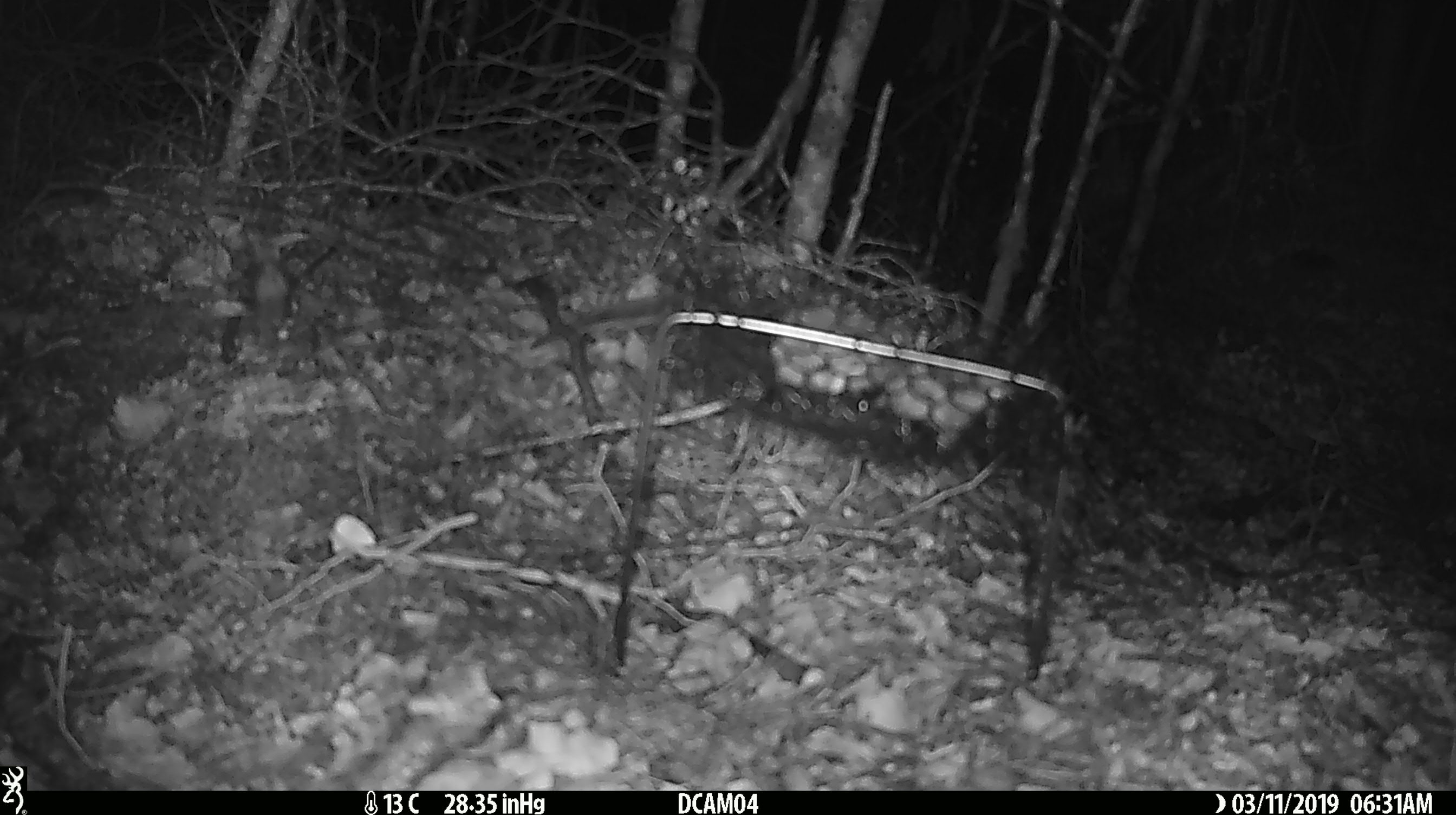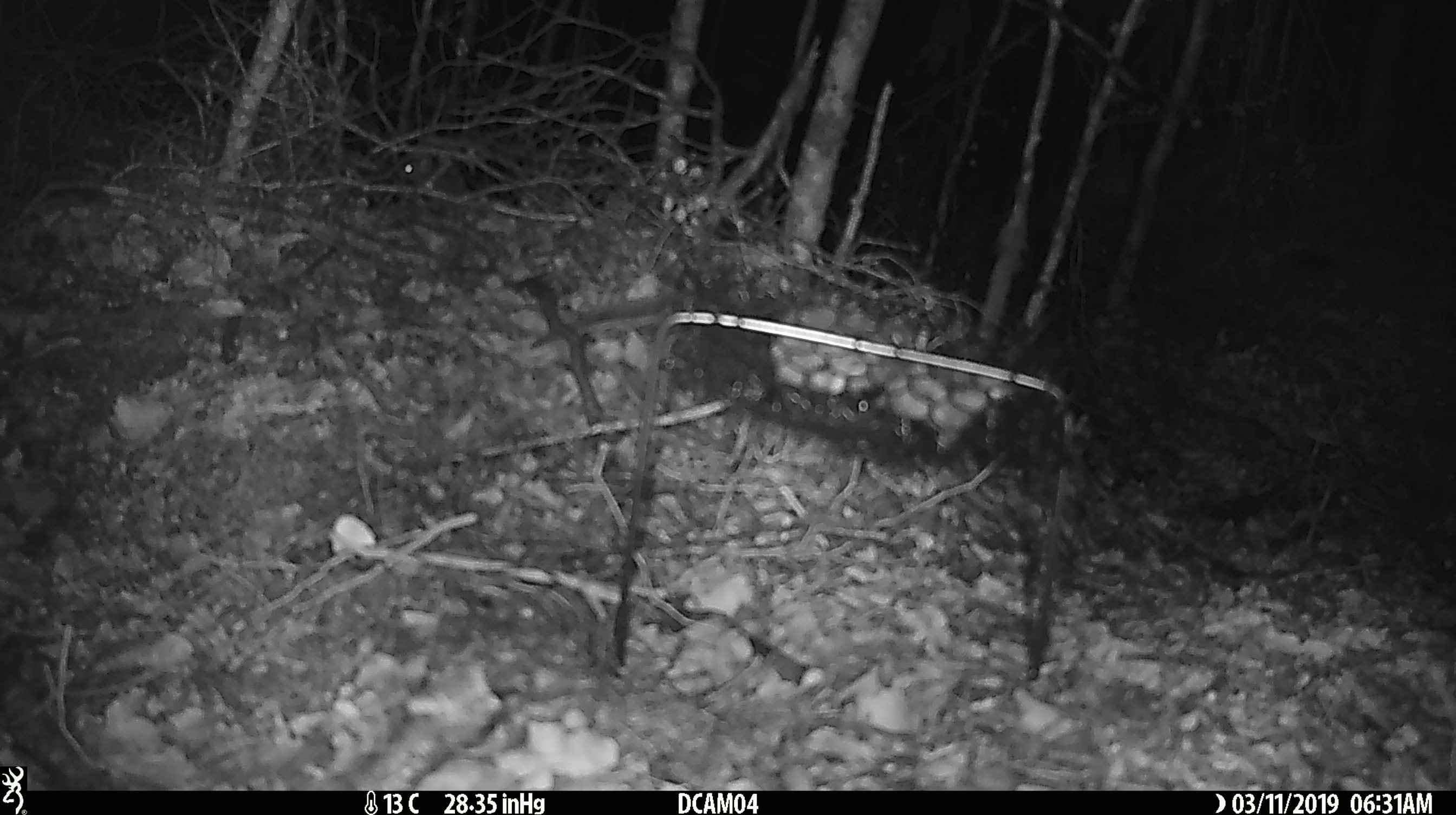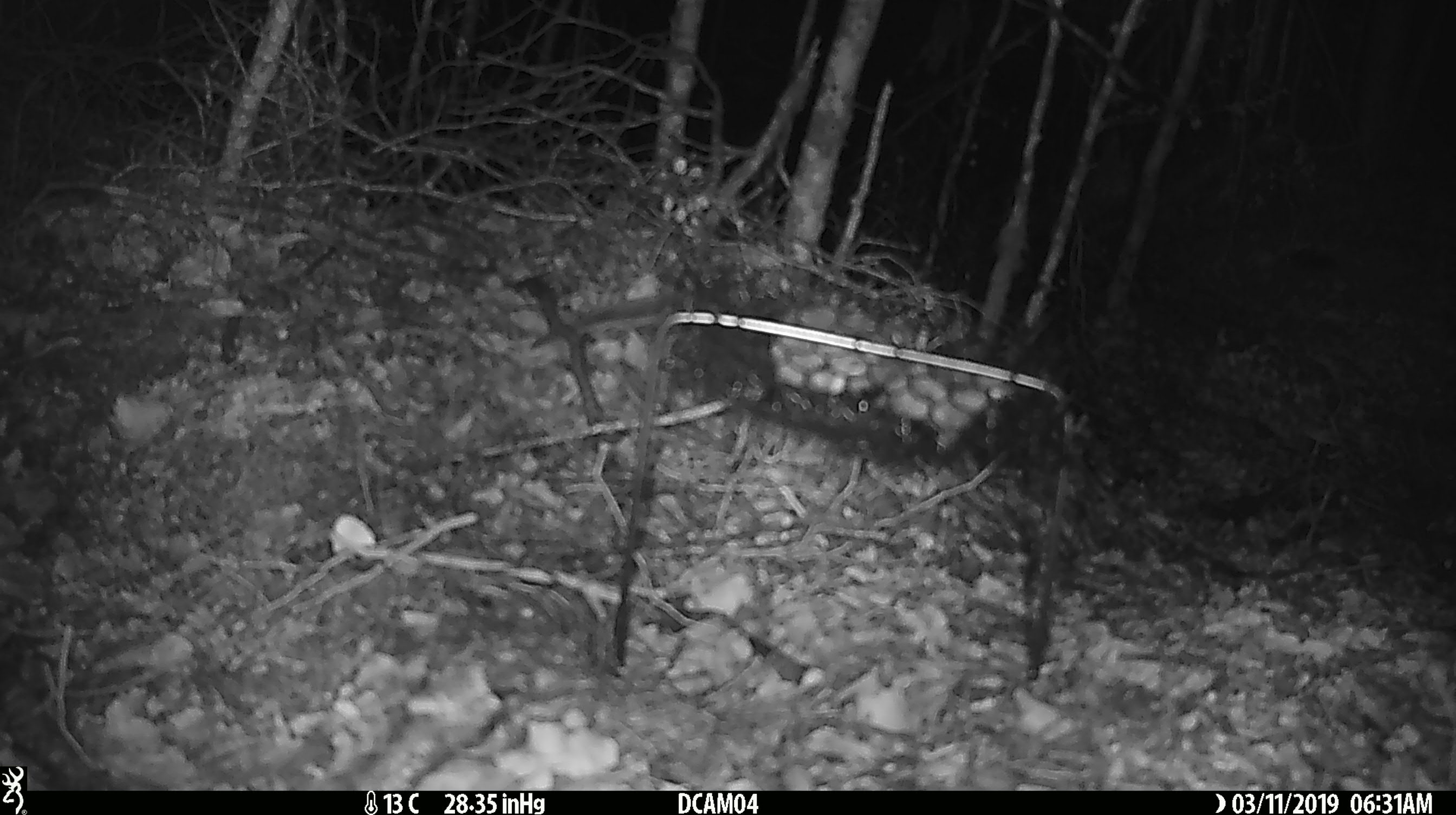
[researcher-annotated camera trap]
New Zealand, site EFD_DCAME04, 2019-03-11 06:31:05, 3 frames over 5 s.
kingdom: Animalia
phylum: Chordata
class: Mammalia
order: Rodentia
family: Muridae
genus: Mus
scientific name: Mus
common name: mouse